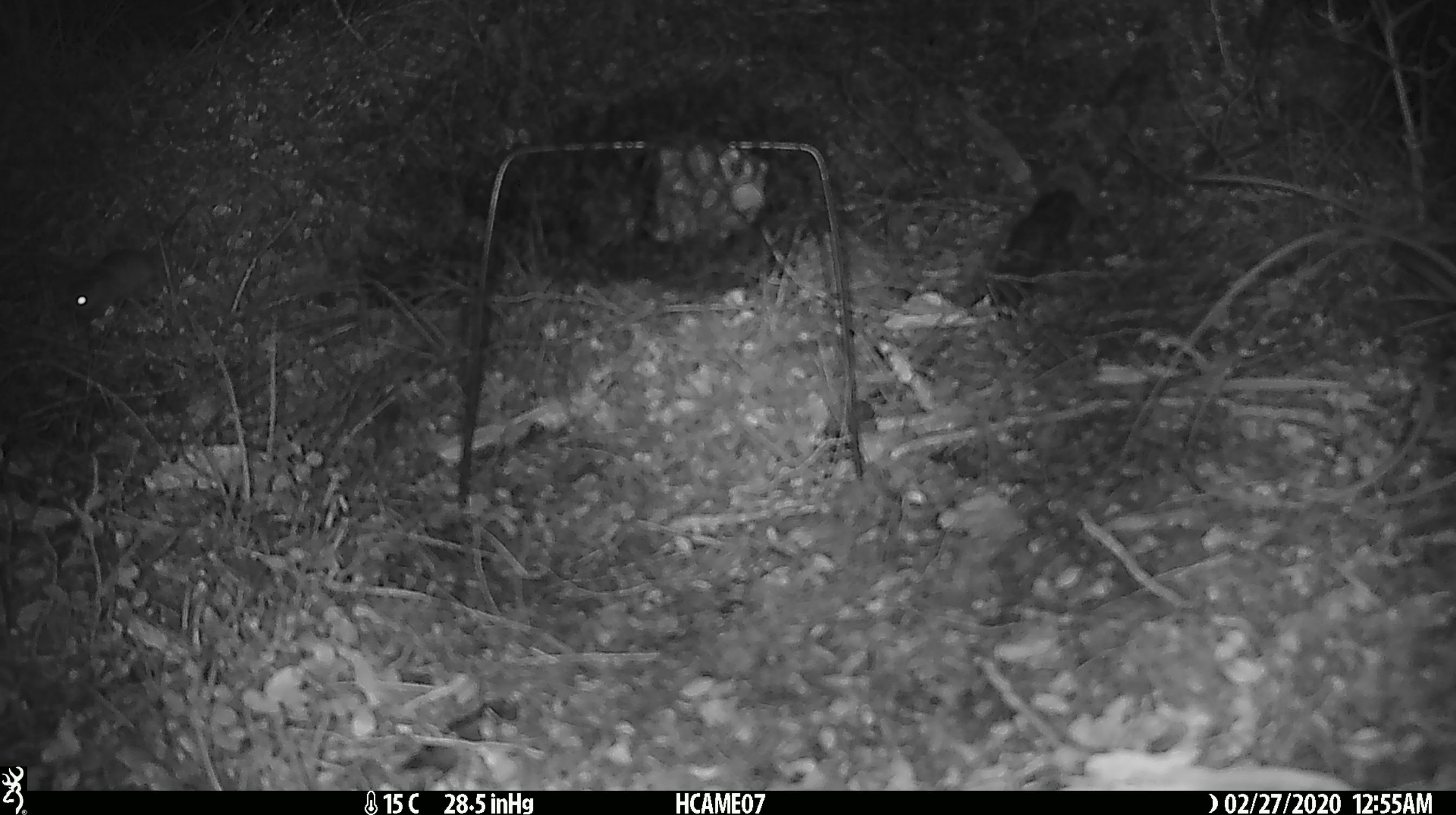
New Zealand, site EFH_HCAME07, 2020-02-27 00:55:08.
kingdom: Animalia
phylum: Chordata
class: Mammalia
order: Rodentia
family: Muridae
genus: Mus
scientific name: Mus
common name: mouse